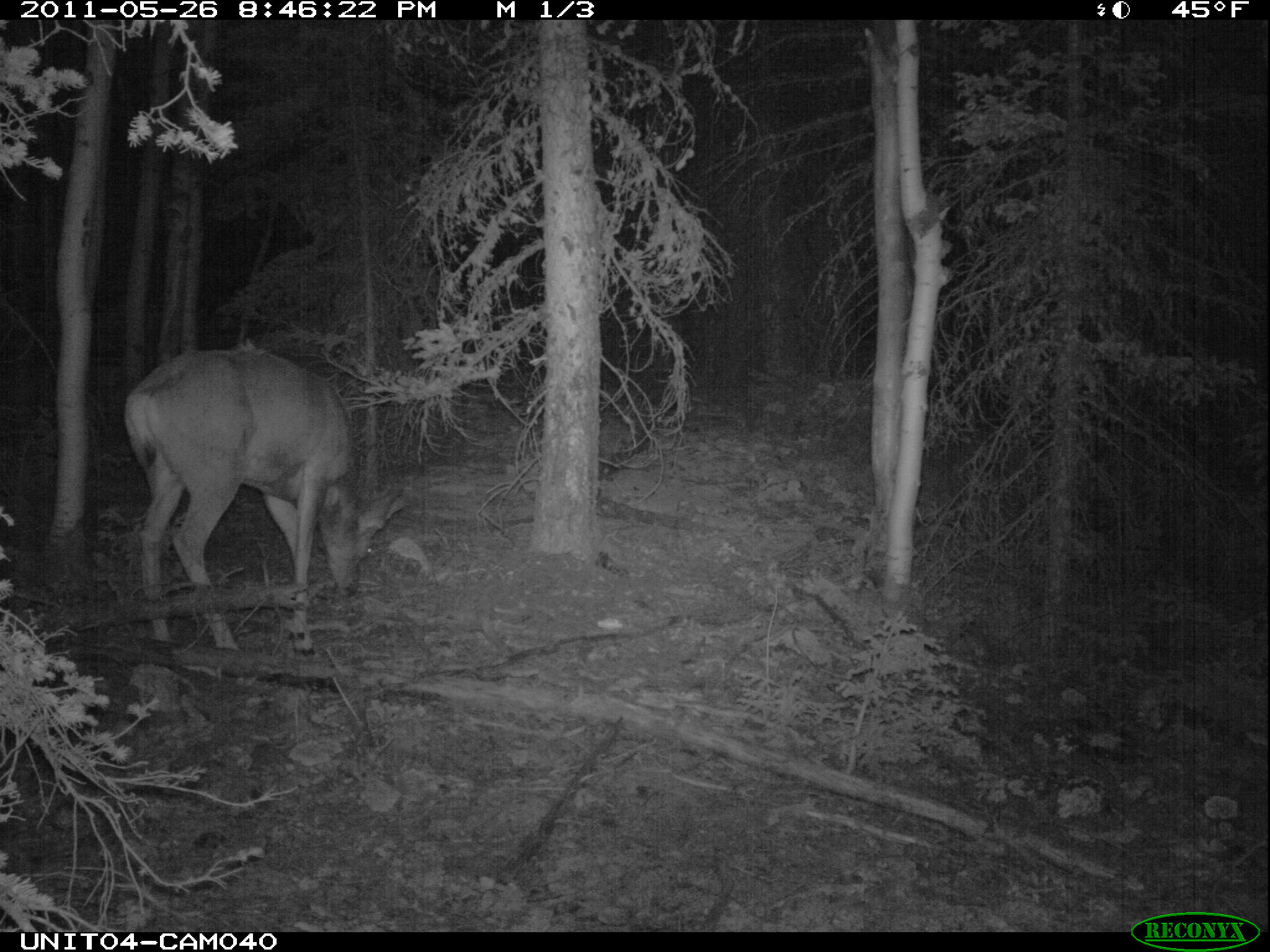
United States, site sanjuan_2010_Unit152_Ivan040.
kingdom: Animalia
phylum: Chordata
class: Mammalia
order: Artiodactyla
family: Cervidae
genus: Odocoileus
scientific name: Odocoileus hemionus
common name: mule deer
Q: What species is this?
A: Odocoileus hemionus (mule deer).